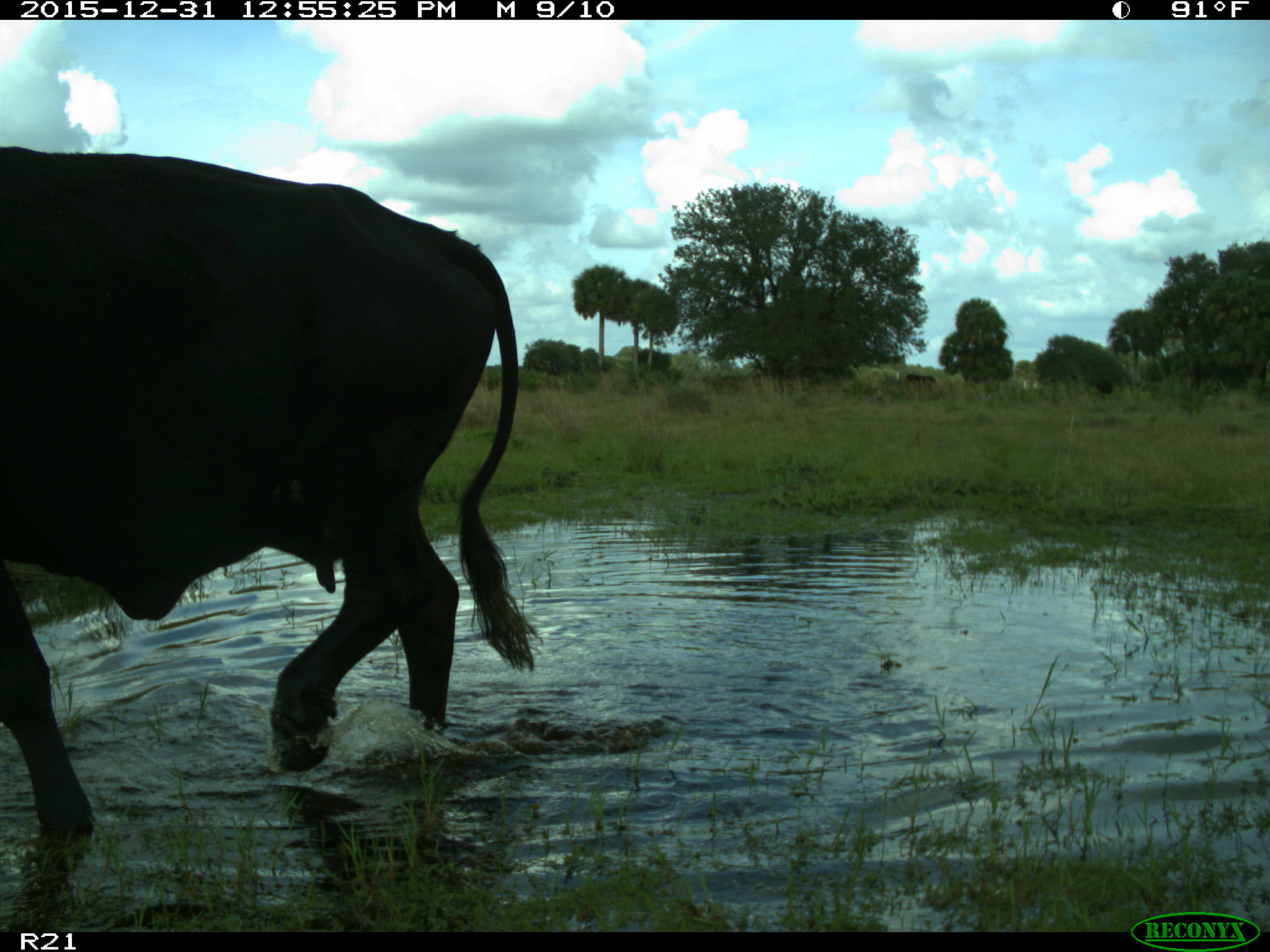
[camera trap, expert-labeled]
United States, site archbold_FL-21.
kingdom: Animalia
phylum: Chordata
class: Mammalia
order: Artiodactyla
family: Bovidae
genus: Bos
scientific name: Bos taurus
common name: domestic cow